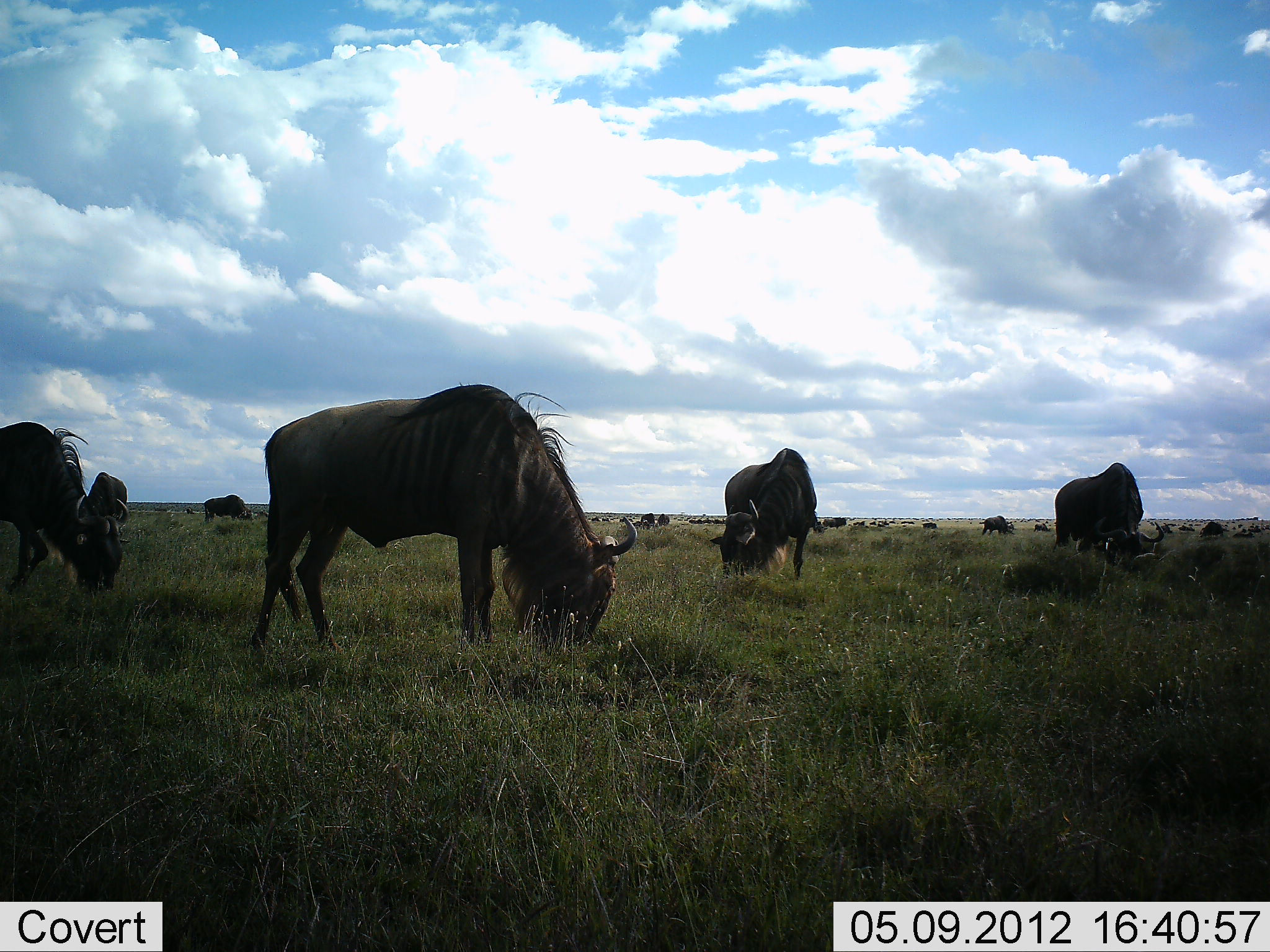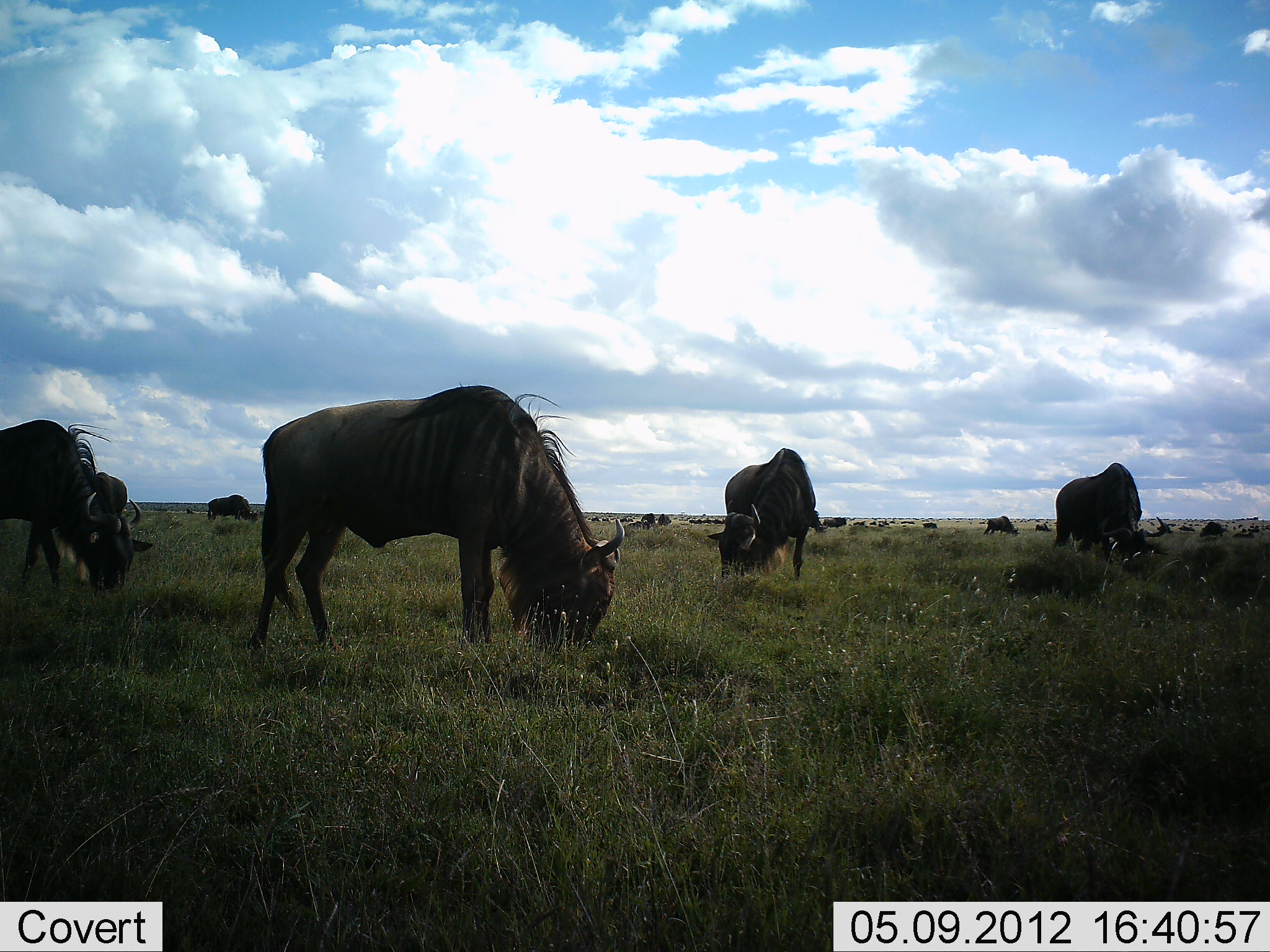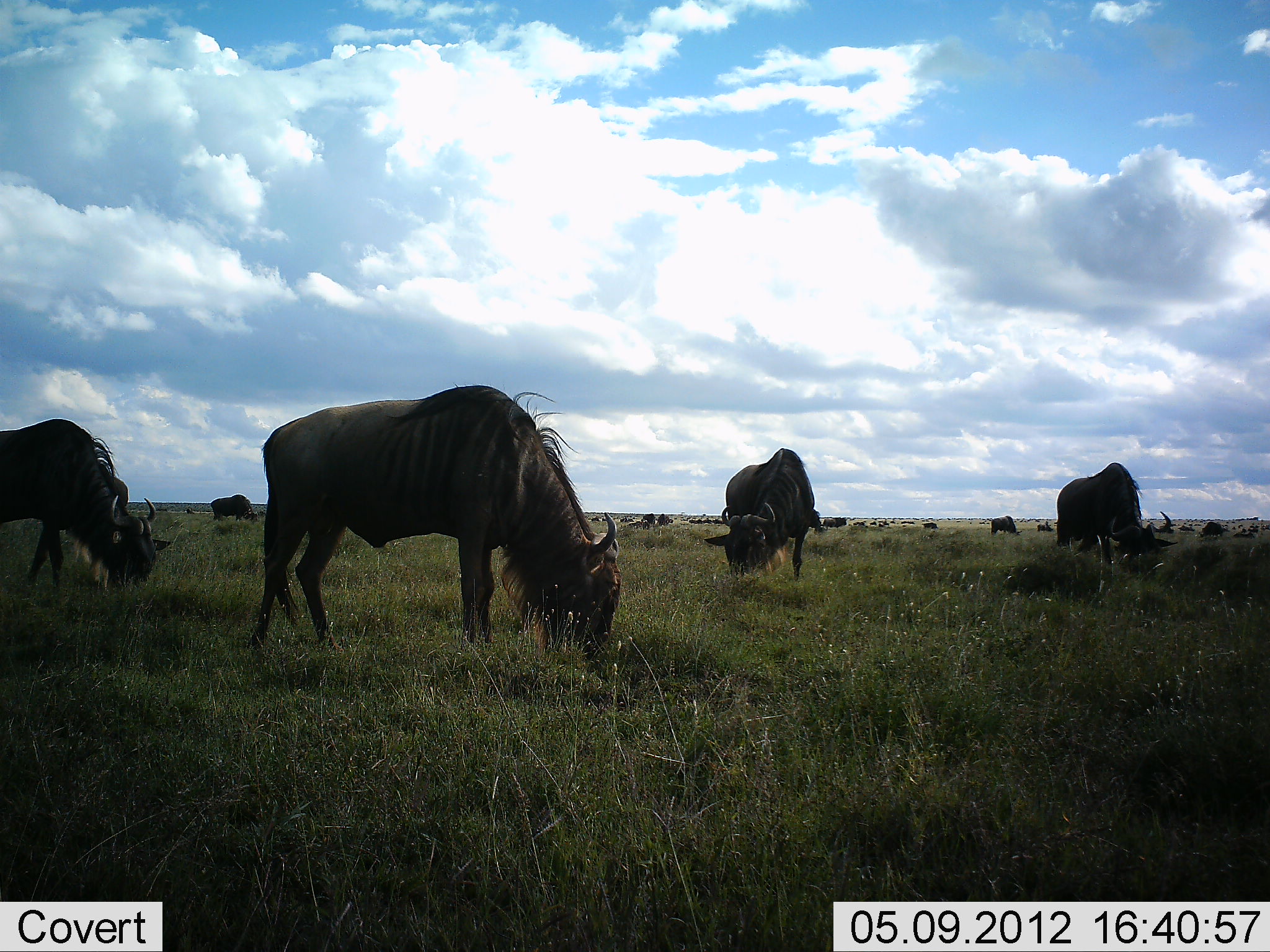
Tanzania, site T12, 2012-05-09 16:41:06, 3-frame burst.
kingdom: Animalia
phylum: Chordata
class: Mammalia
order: Artiodactyla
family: Bovidae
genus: Connochaetes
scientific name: Connochaetes taurinus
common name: blue wildebeest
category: wildebeest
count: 11-50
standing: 60%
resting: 0%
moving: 0%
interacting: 0%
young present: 0%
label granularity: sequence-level